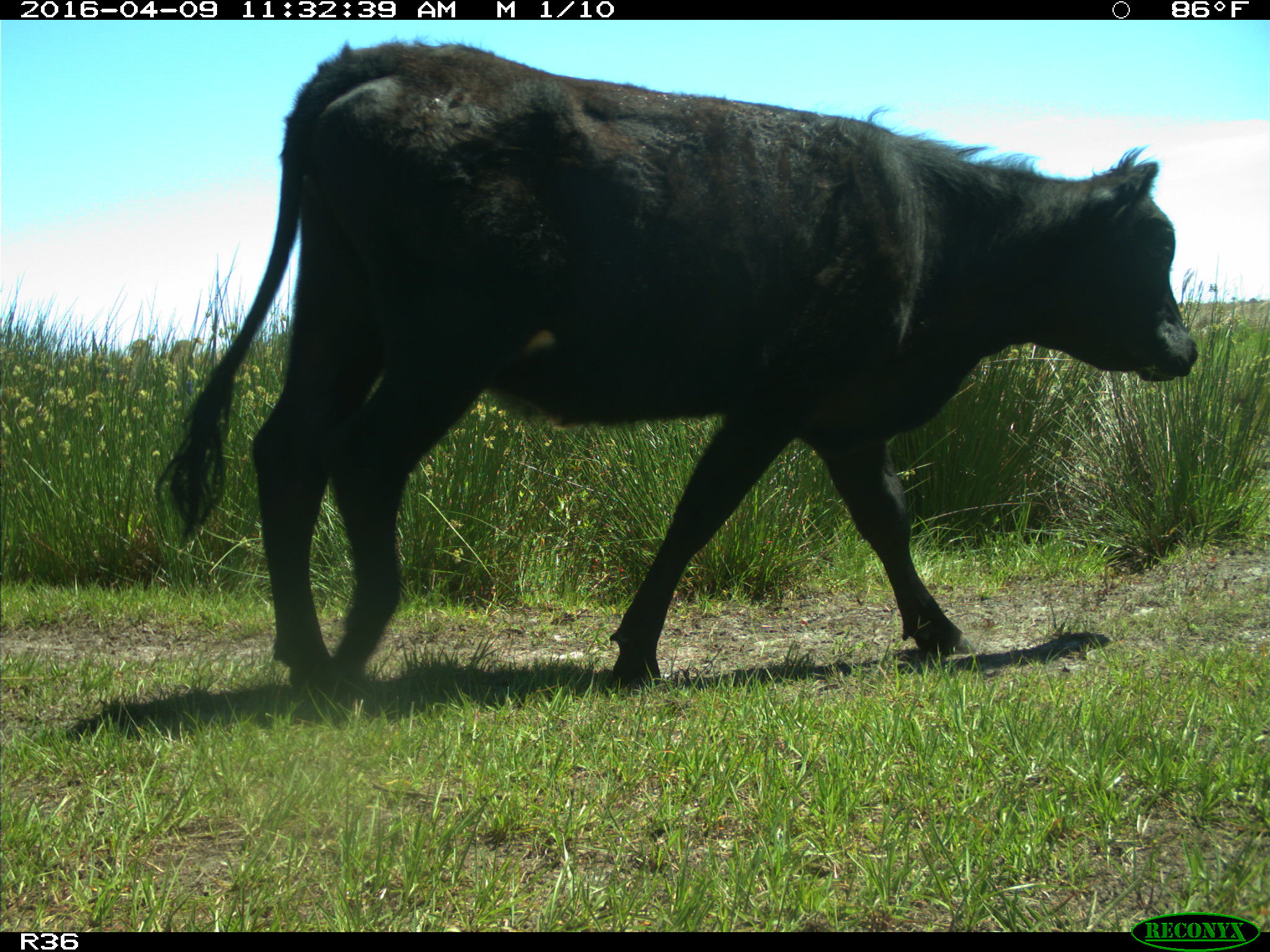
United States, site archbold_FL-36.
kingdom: Animalia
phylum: Chordata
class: Mammalia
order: Artiodactyla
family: Bovidae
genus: Bos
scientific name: Bos taurus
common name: domestic cow